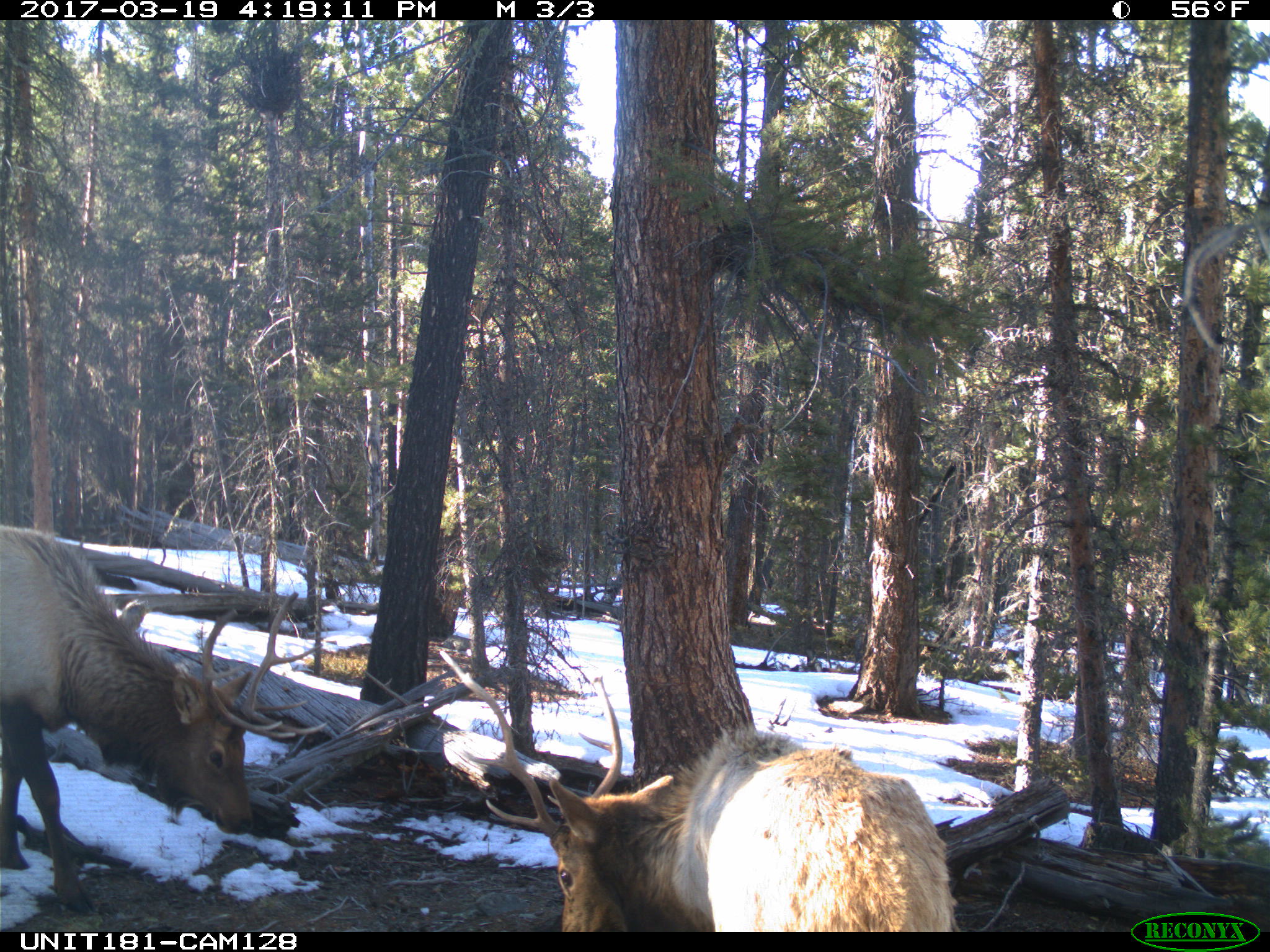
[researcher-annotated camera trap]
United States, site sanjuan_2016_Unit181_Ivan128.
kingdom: Animalia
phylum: Chordata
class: Mammalia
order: Artiodactyla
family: Cervidae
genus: Cervus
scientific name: Cervus elaphus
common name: red deer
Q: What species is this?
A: Cervus elaphus (red deer).